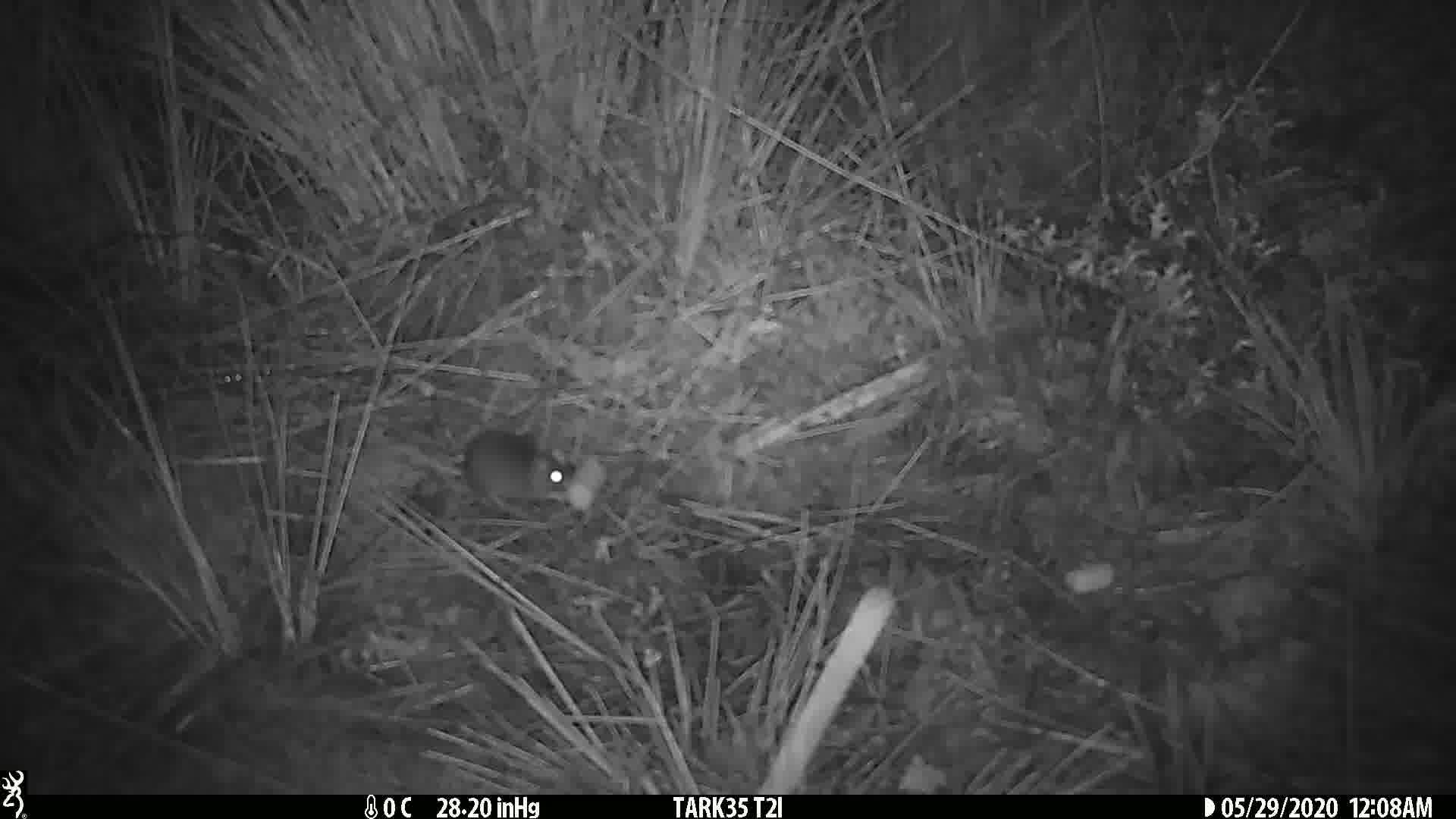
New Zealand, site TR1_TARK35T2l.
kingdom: Animalia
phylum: Chordata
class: Mammalia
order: Rodentia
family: Muridae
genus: Mus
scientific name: Mus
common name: mouse